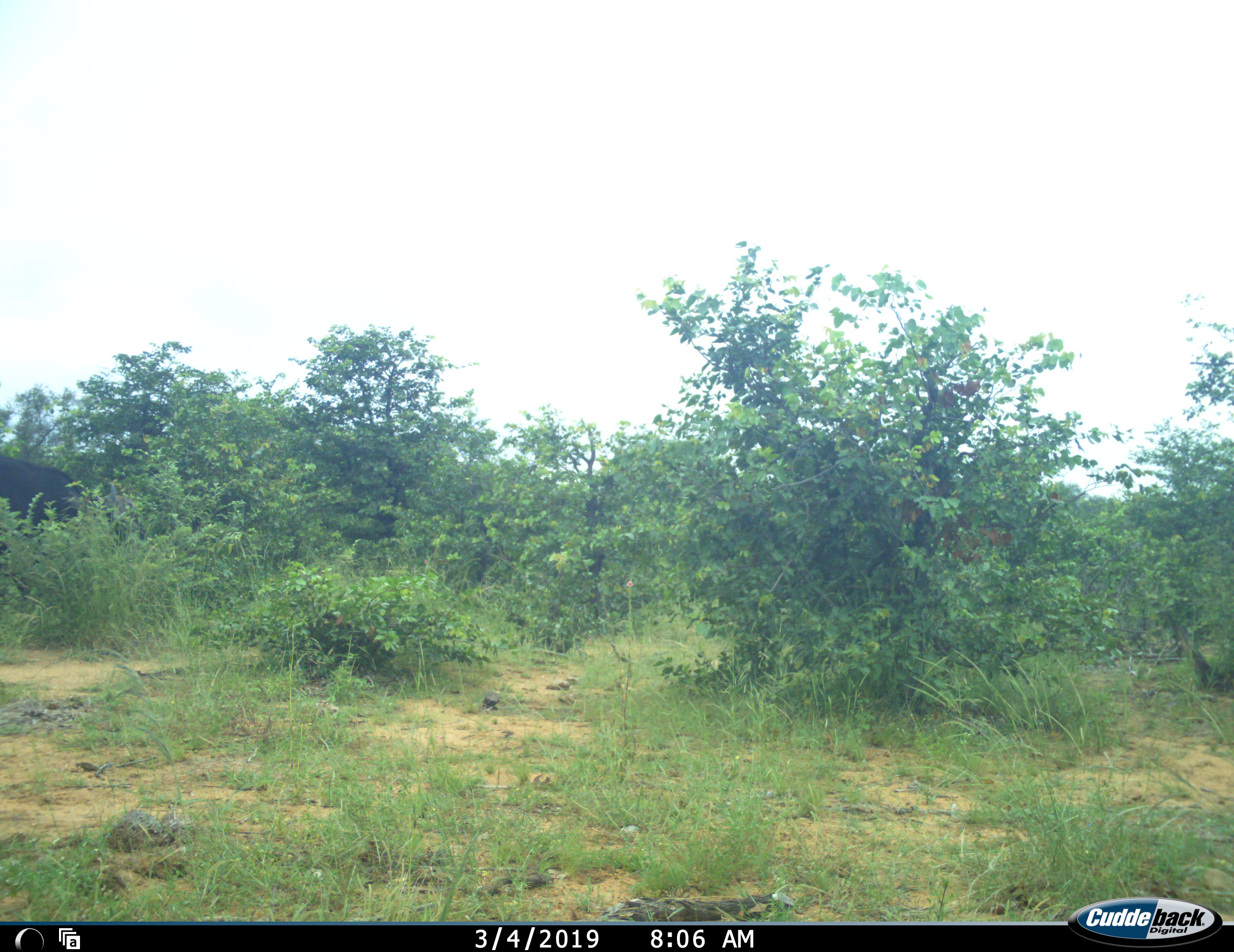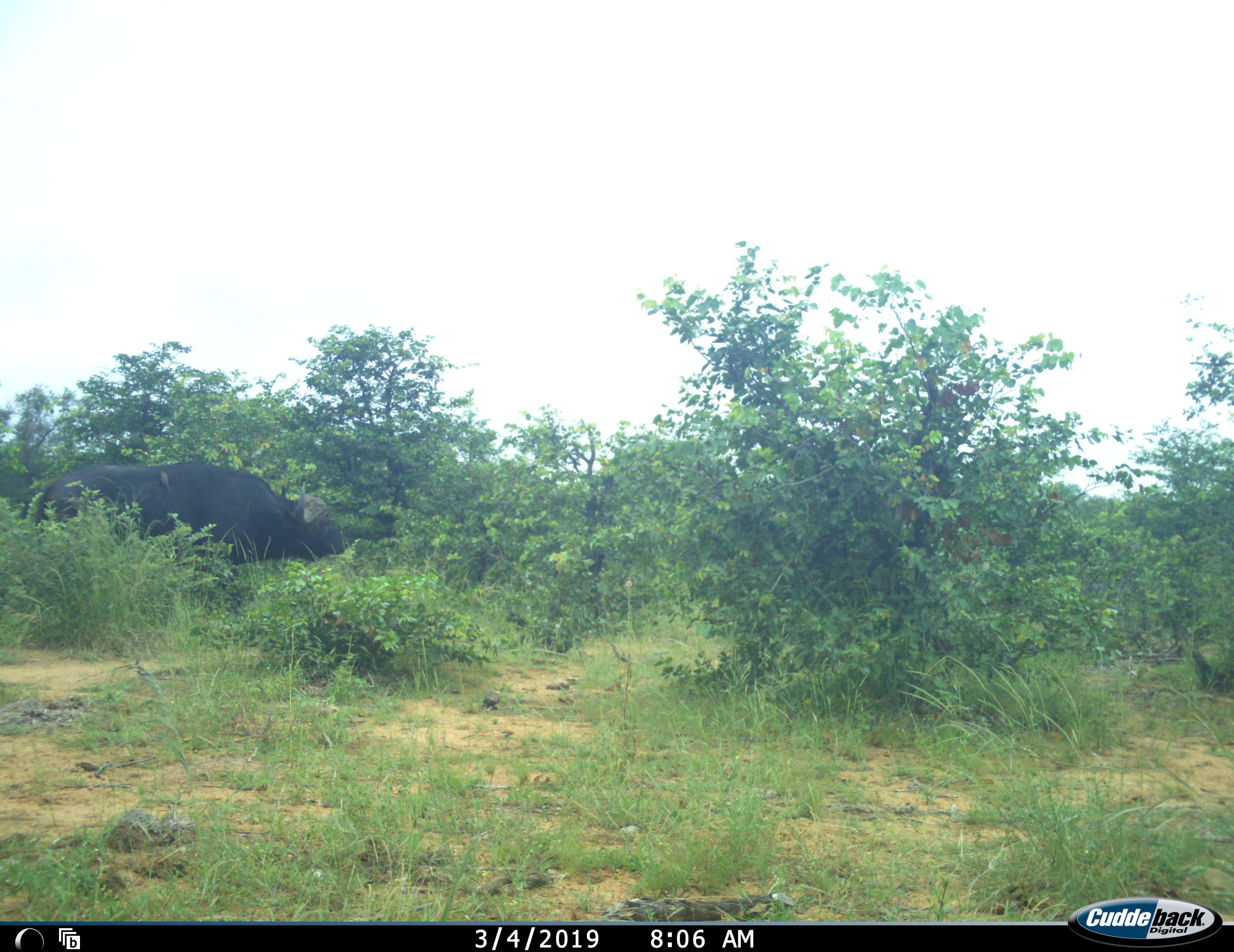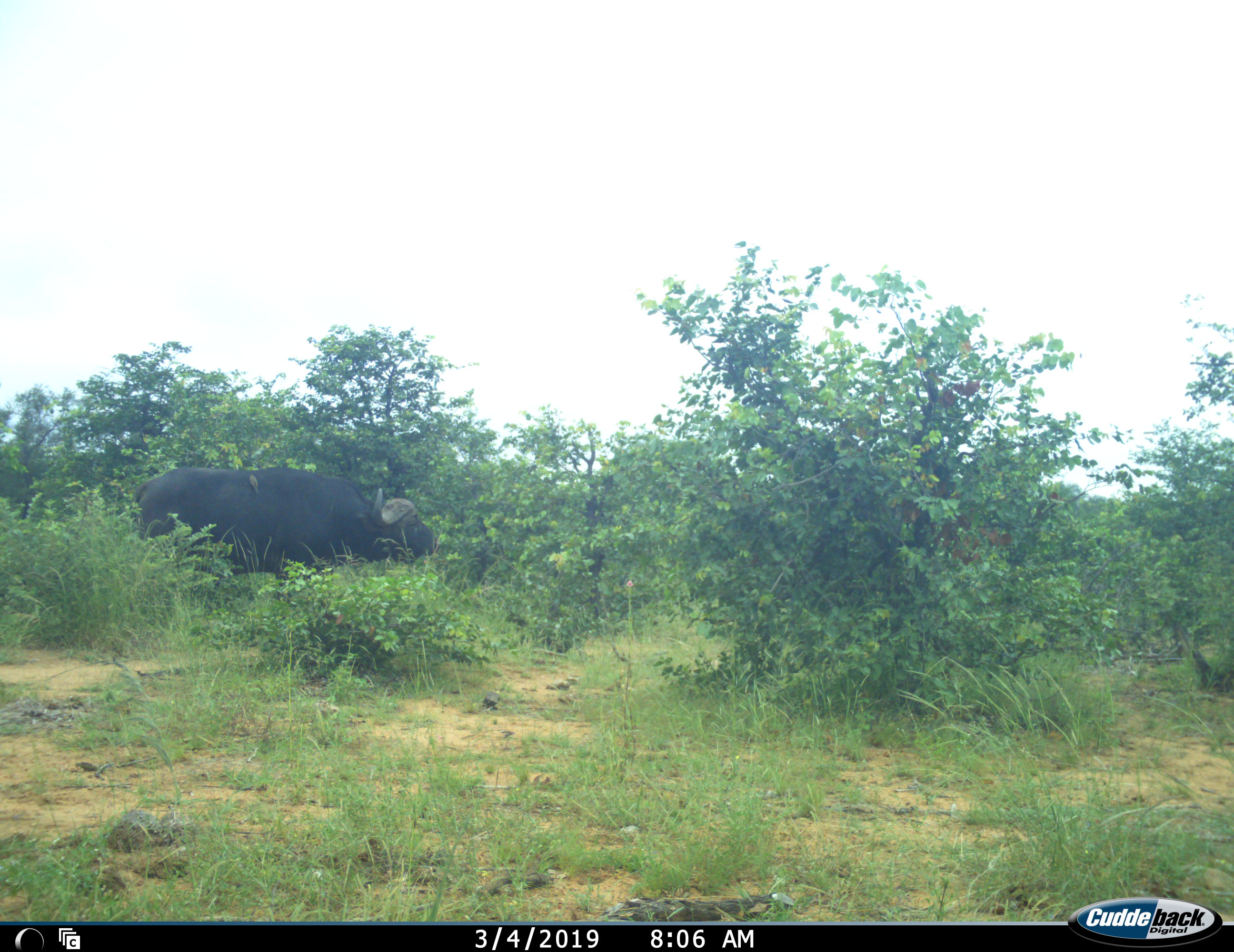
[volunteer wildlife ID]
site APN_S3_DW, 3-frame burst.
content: unidentified animal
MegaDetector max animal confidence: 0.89